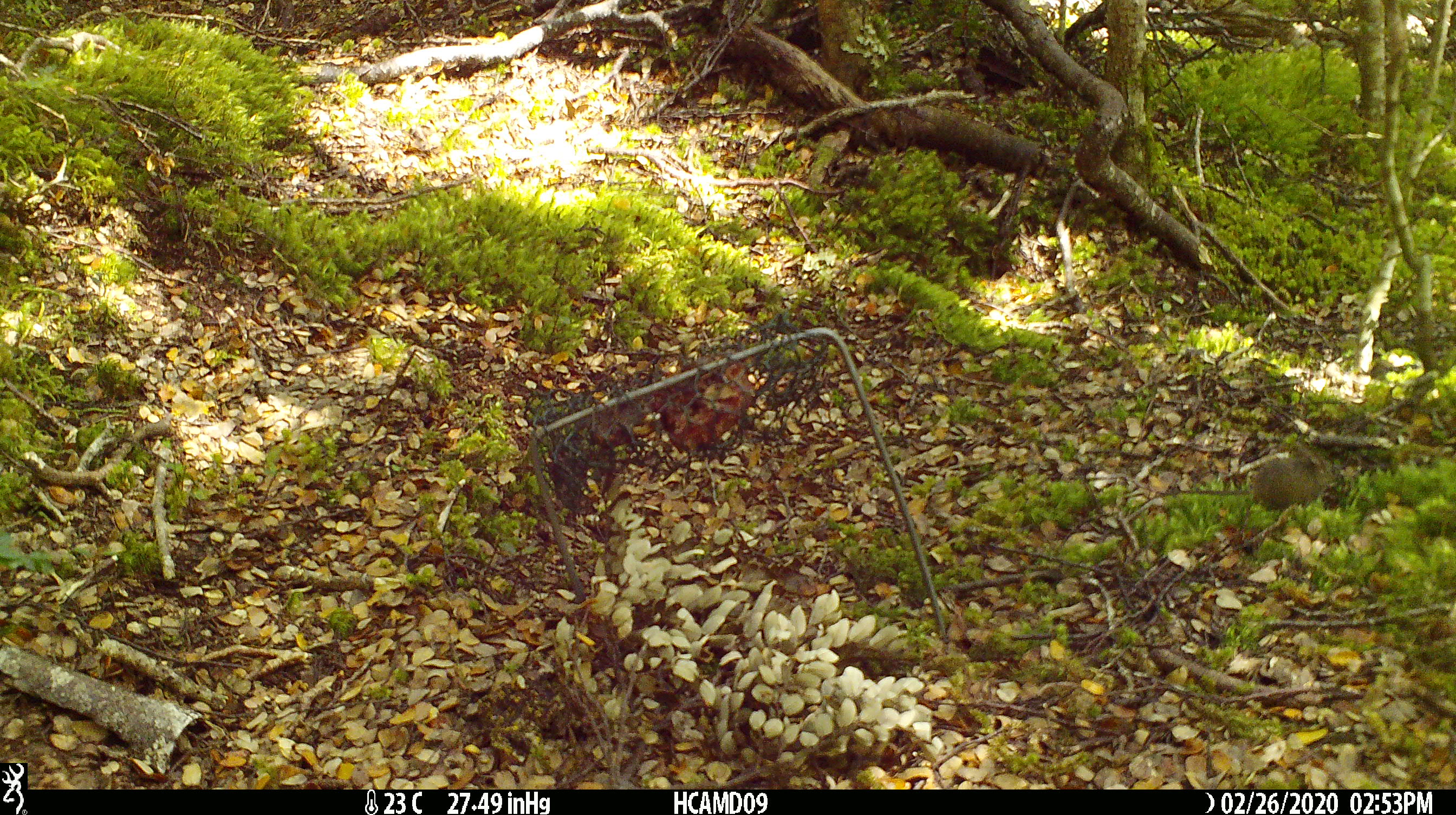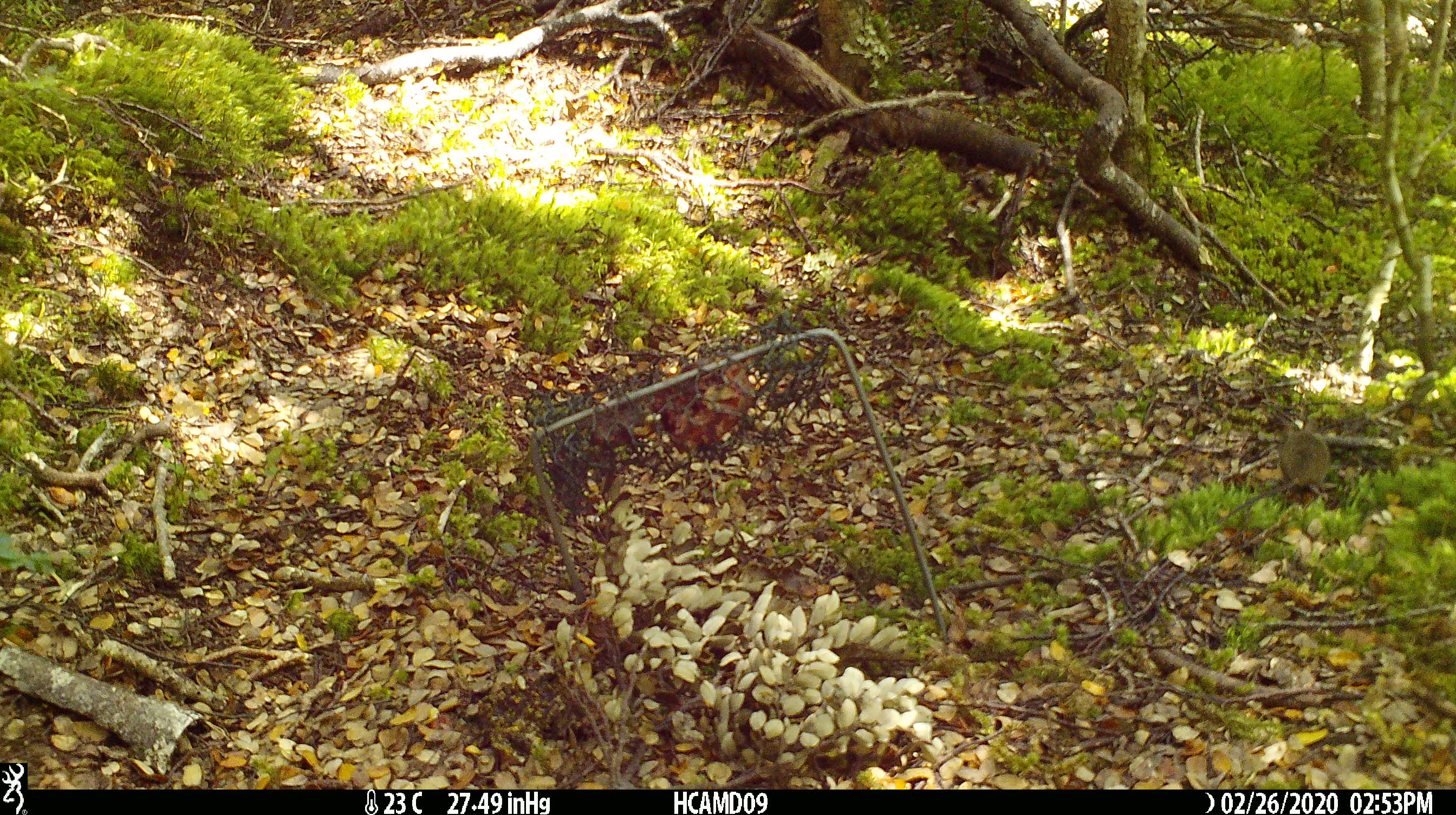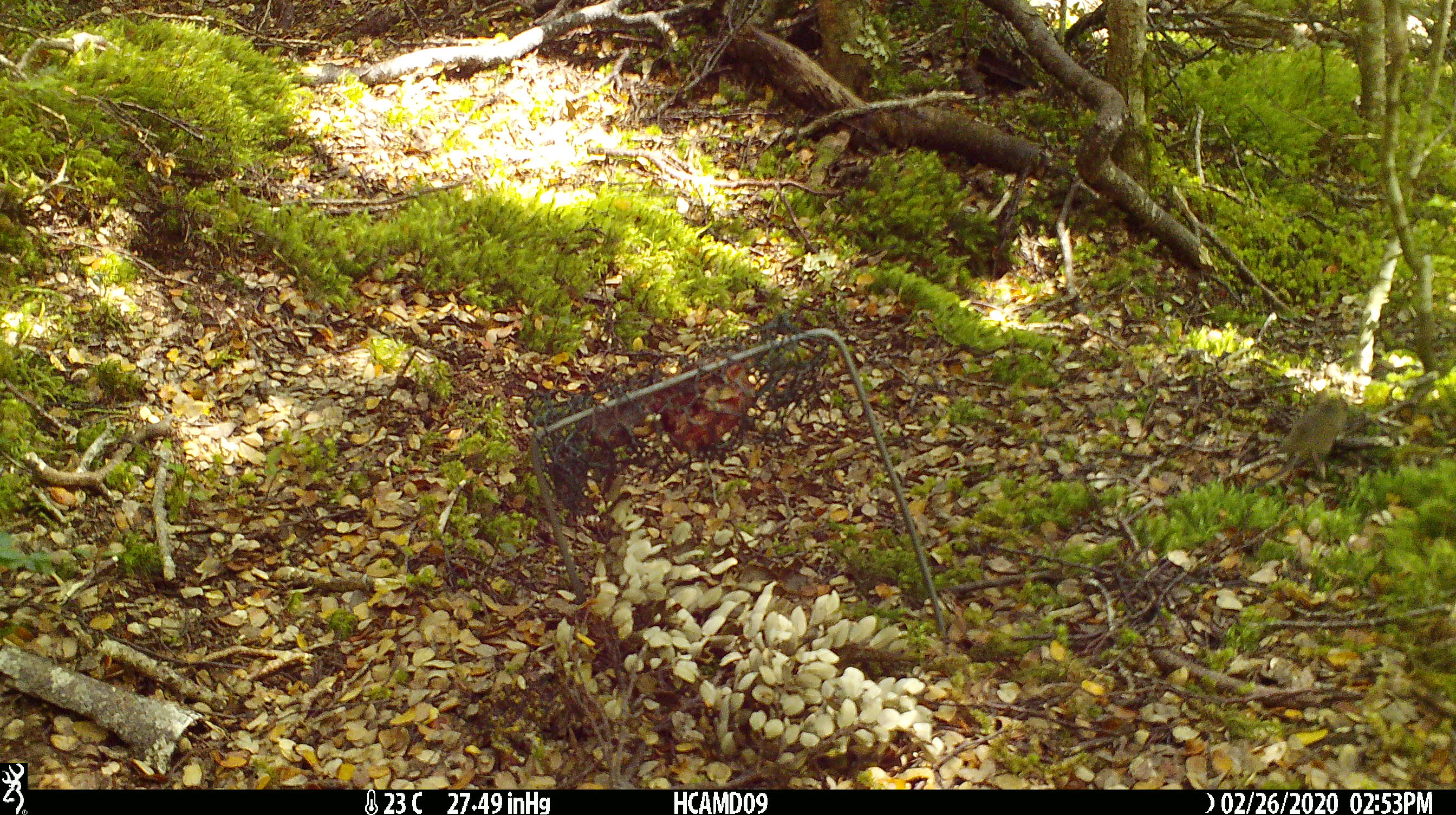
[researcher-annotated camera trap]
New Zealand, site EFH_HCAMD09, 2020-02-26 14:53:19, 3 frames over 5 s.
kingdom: Animalia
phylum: Chordata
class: Mammalia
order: Rodentia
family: Muridae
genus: Mus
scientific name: Mus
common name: mouse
Mouse (Mus).